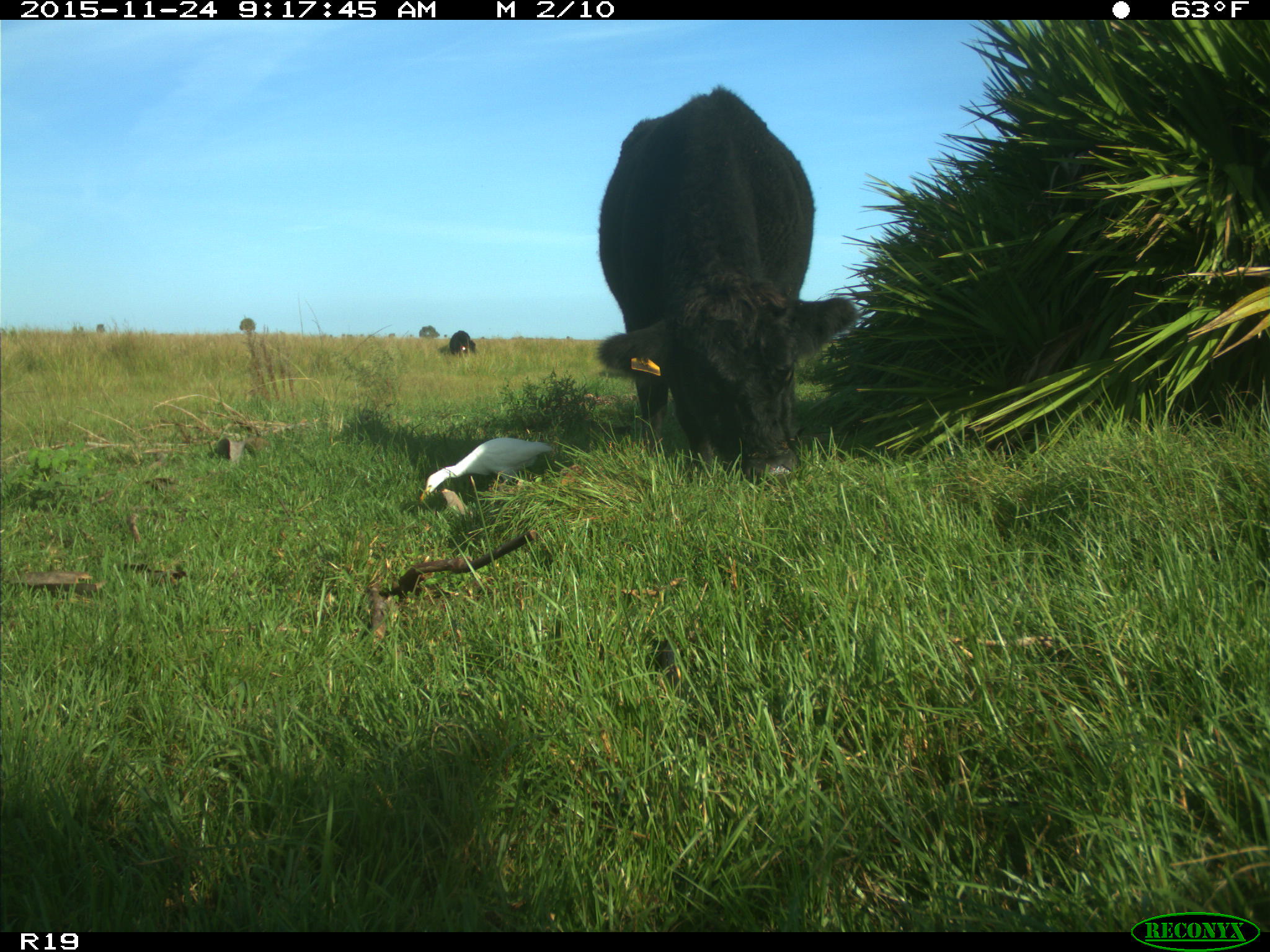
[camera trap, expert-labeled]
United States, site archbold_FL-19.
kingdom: Animalia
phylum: Chordata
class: Mammalia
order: Artiodactyla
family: Bovidae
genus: Bos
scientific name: Bos taurus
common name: domestic cow